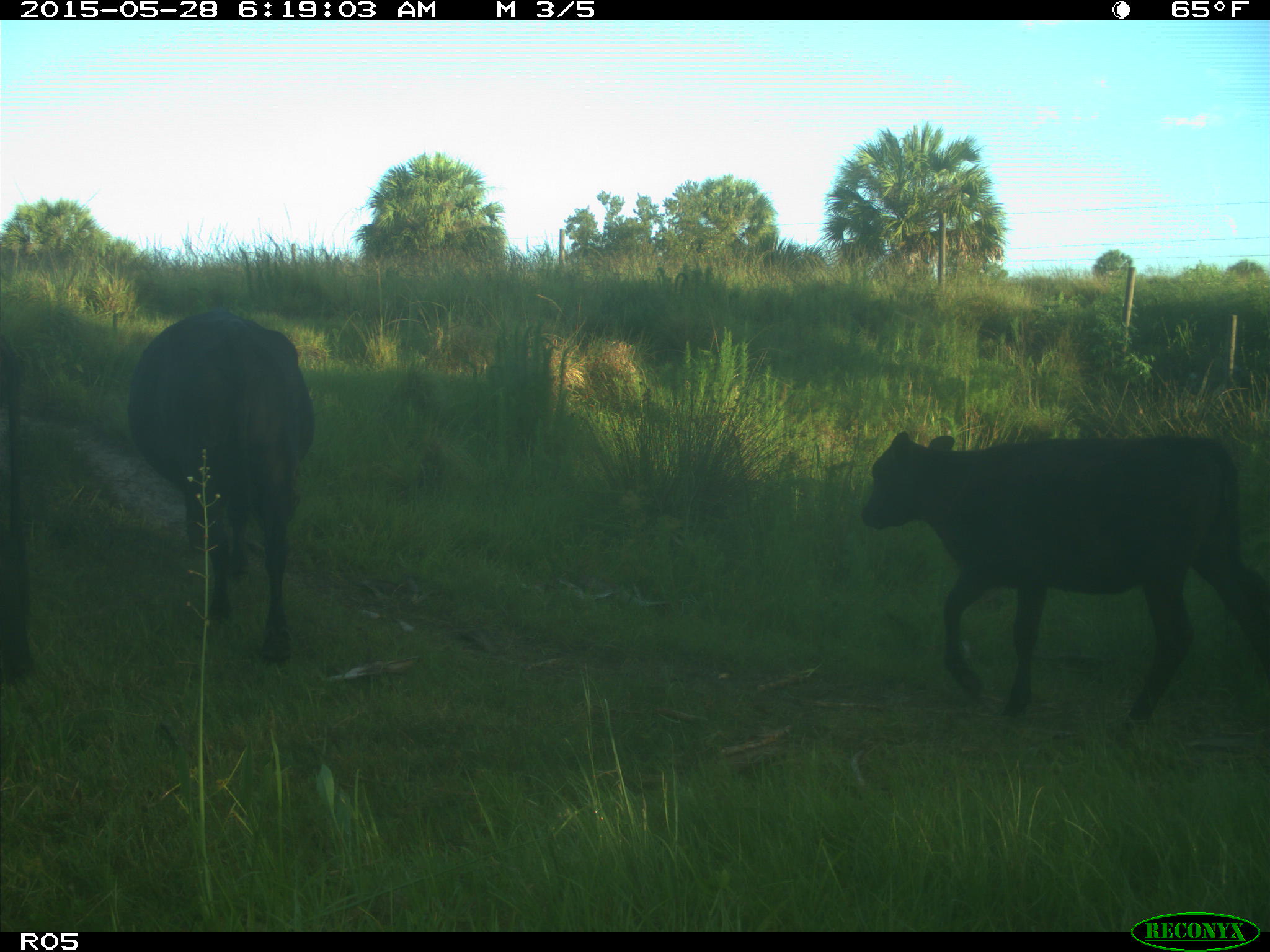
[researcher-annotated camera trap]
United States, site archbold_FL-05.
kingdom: Animalia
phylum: Chordata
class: Mammalia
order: Artiodactyla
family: Bovidae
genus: Bos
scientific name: Bos taurus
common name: domestic cow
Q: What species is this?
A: Bos taurus (domestic cow).